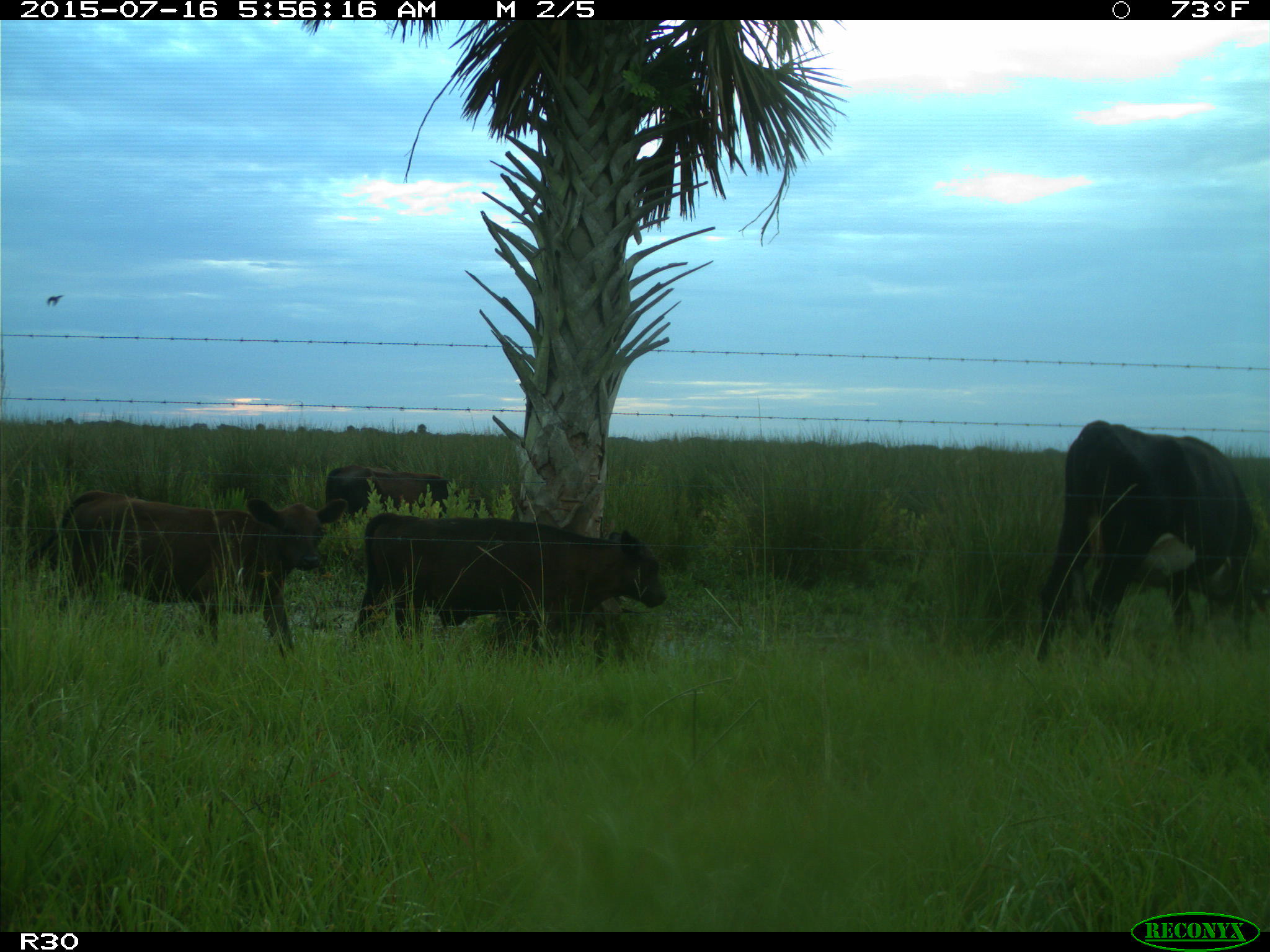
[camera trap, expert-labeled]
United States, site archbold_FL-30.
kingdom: Animalia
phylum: Chordata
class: Mammalia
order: Artiodactyla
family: Bovidae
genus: Bos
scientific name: Bos taurus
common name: domestic cow